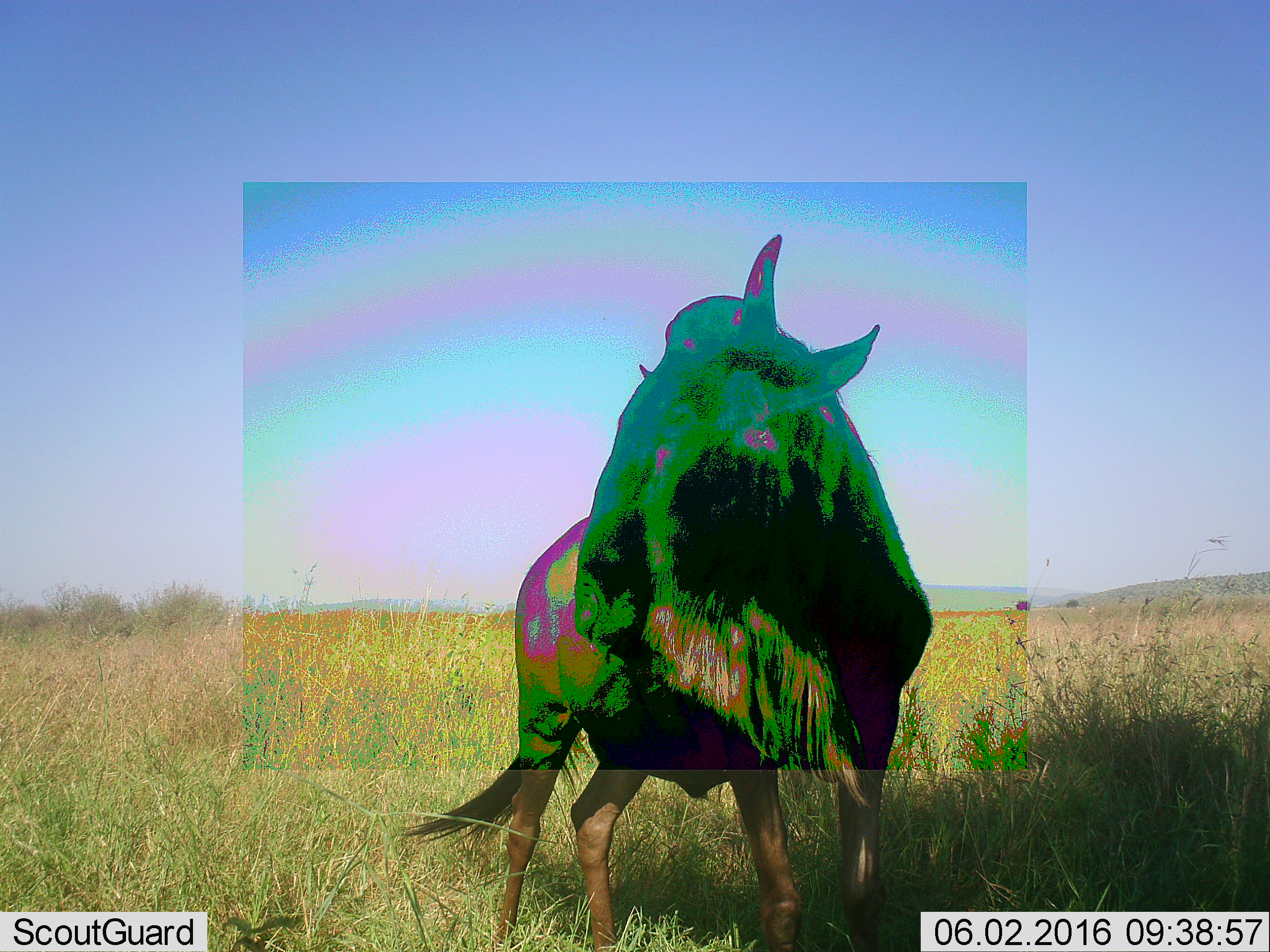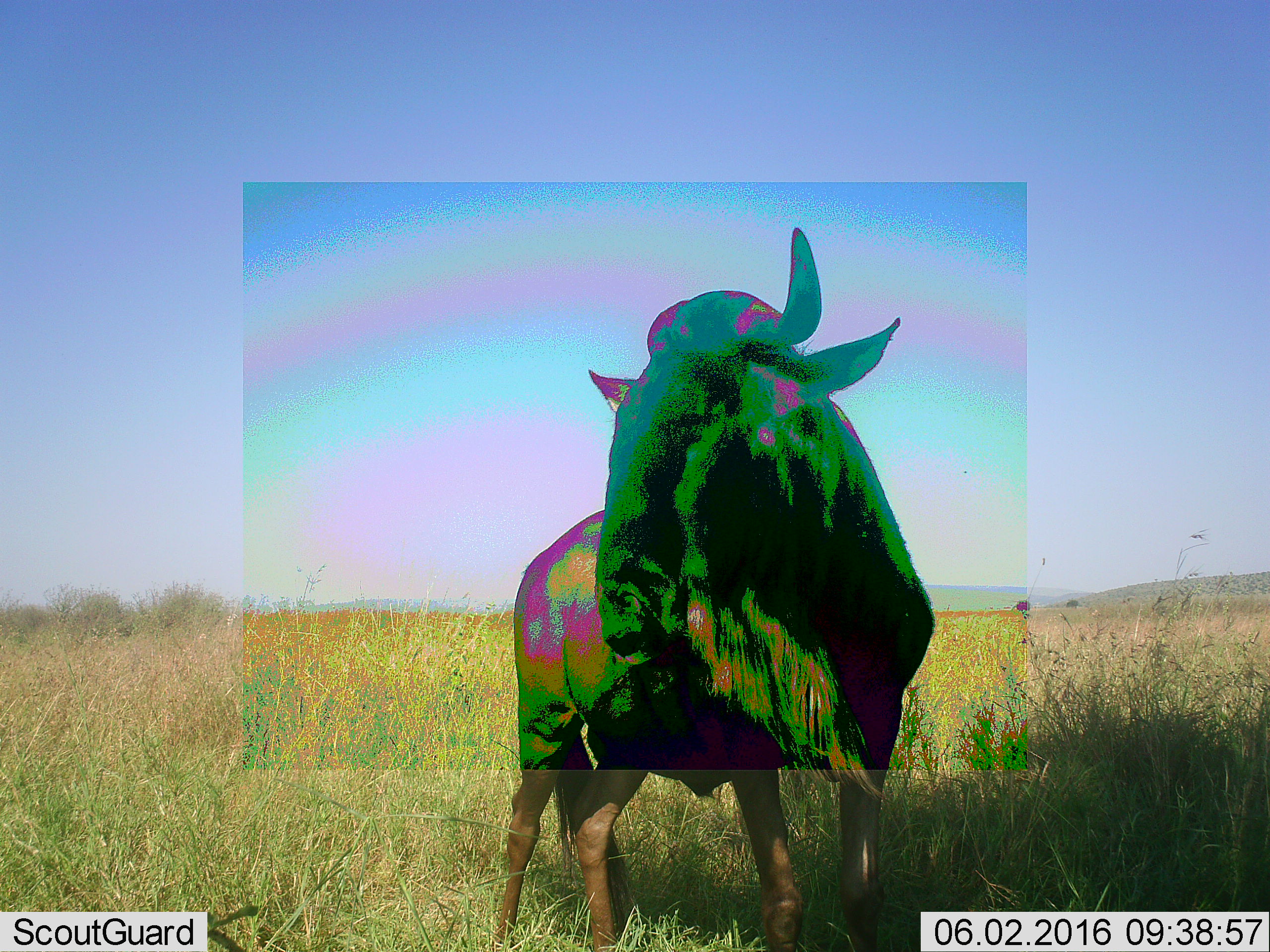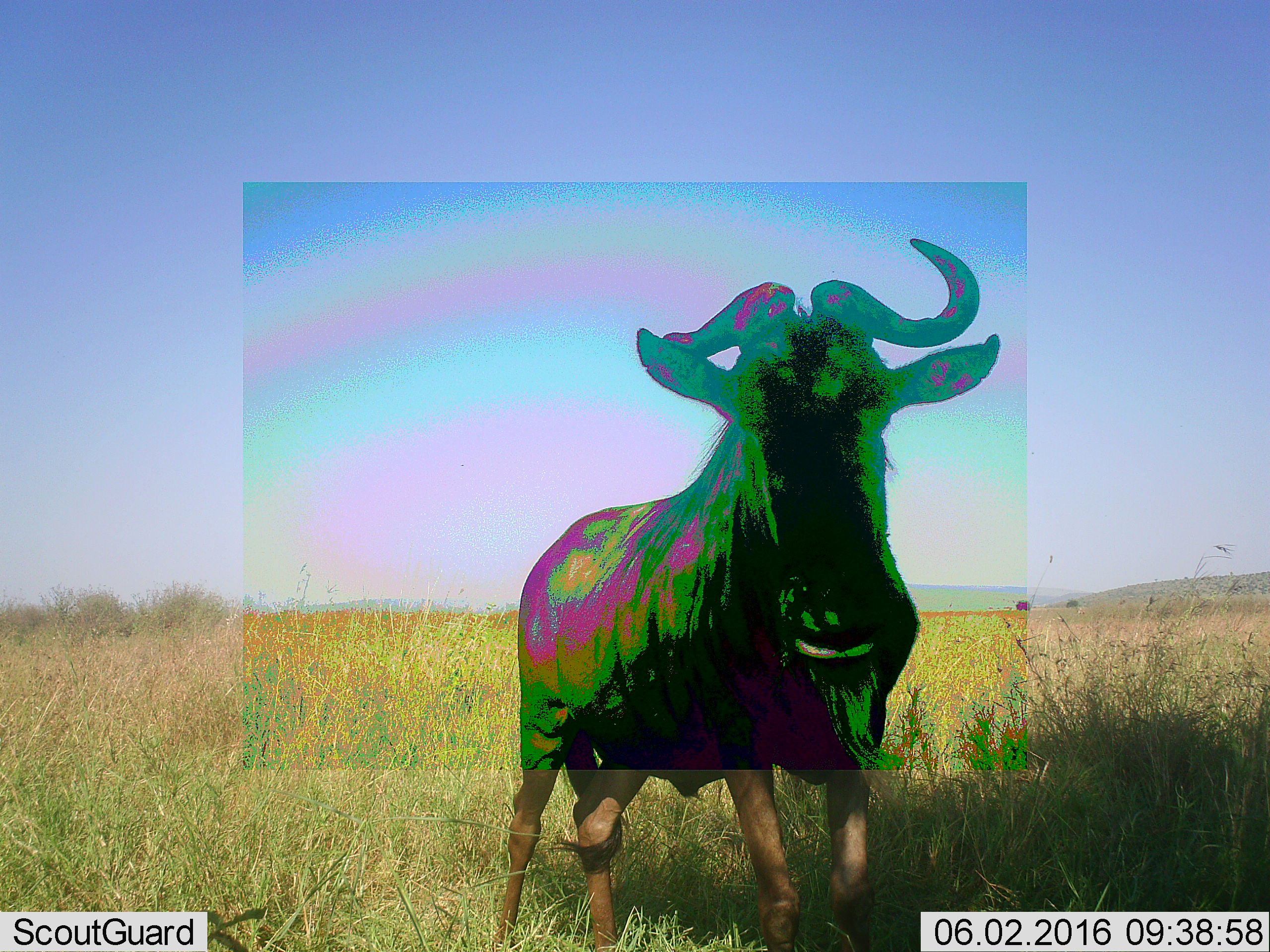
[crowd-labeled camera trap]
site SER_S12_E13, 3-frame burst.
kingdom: Animalia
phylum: Chordata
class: Mammalia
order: Artiodactyla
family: Bovidae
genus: Connochaetes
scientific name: Connochaetes taurinus taurinus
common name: blue wildebeest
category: wildebeestblue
Wildebeestblue (blue wildebeest) (Connochaetes taurinus taurinus), count 1. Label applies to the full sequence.